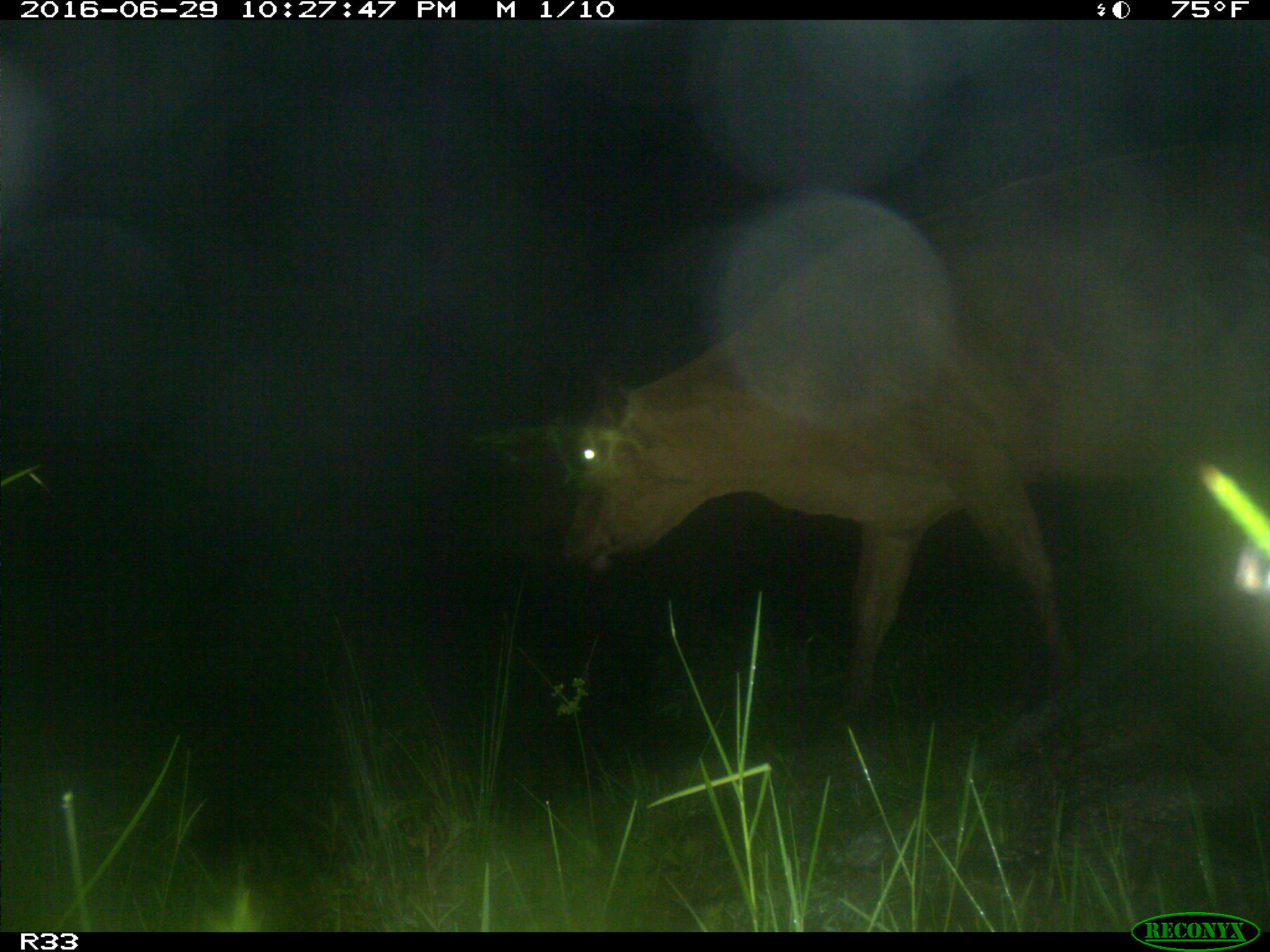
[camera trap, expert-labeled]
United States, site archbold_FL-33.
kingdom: Animalia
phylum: Chordata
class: Mammalia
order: Artiodactyla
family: Bovidae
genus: Bos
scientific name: Bos taurus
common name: domestic cow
Bos taurus (domestic cow).